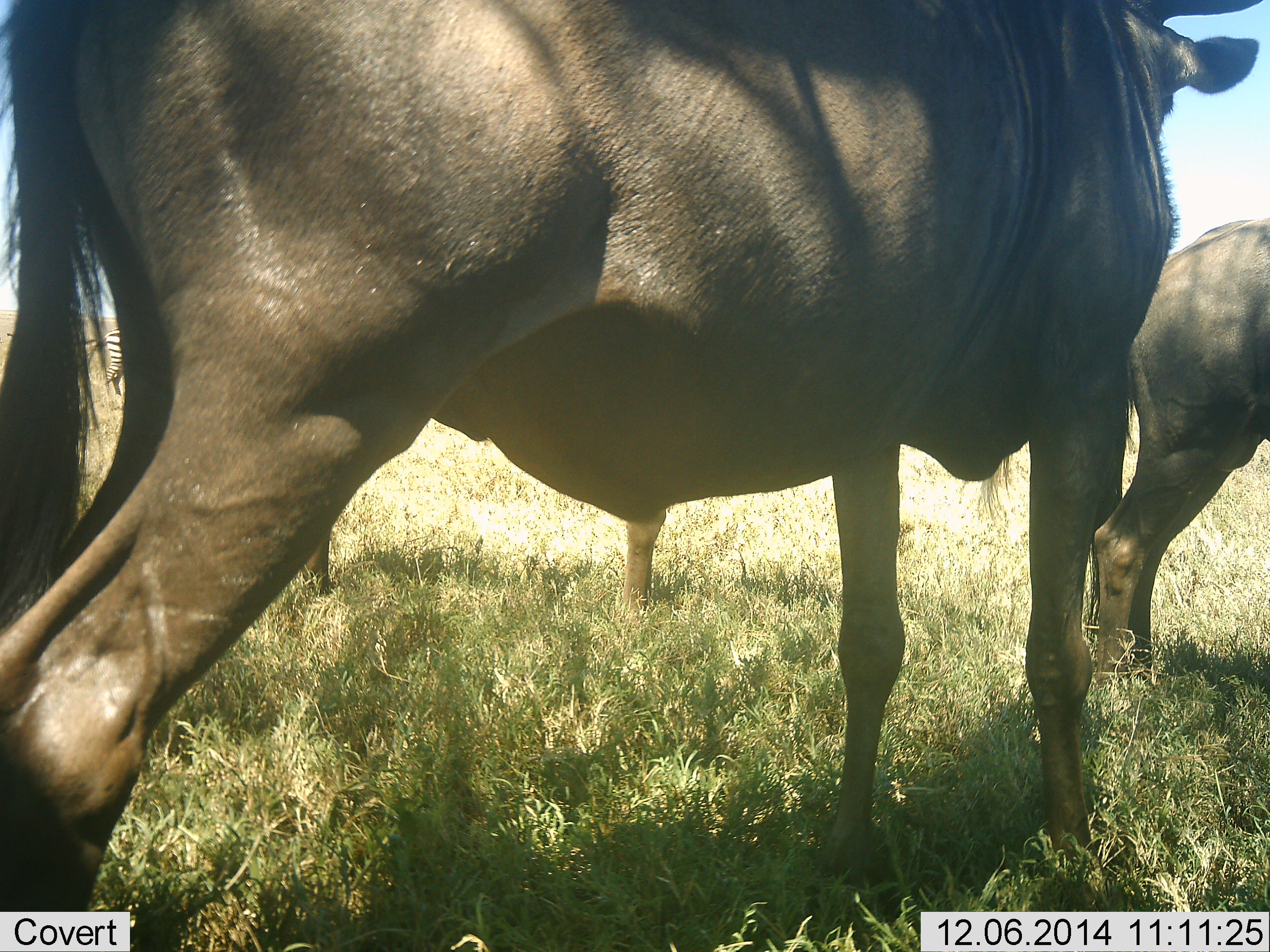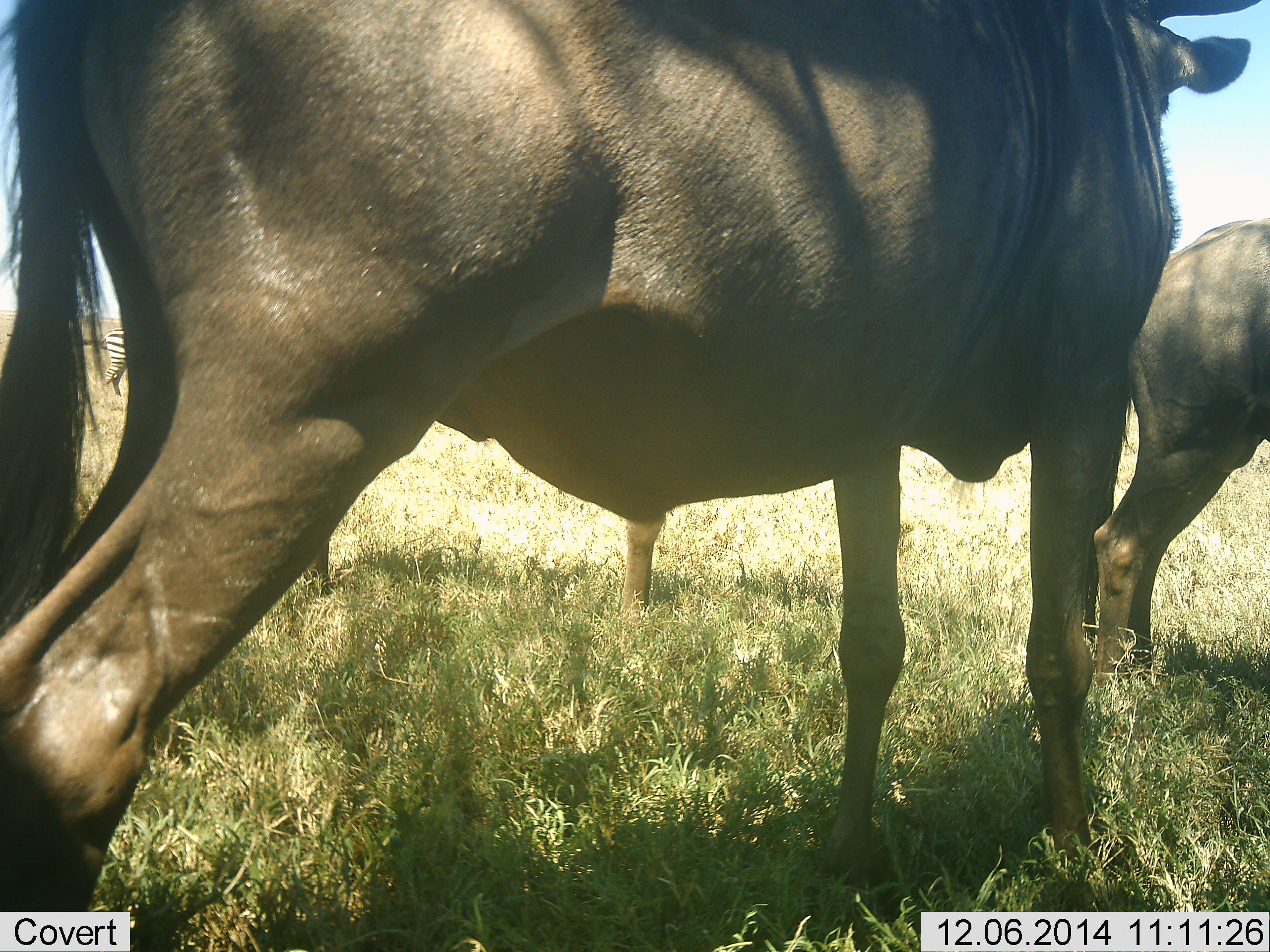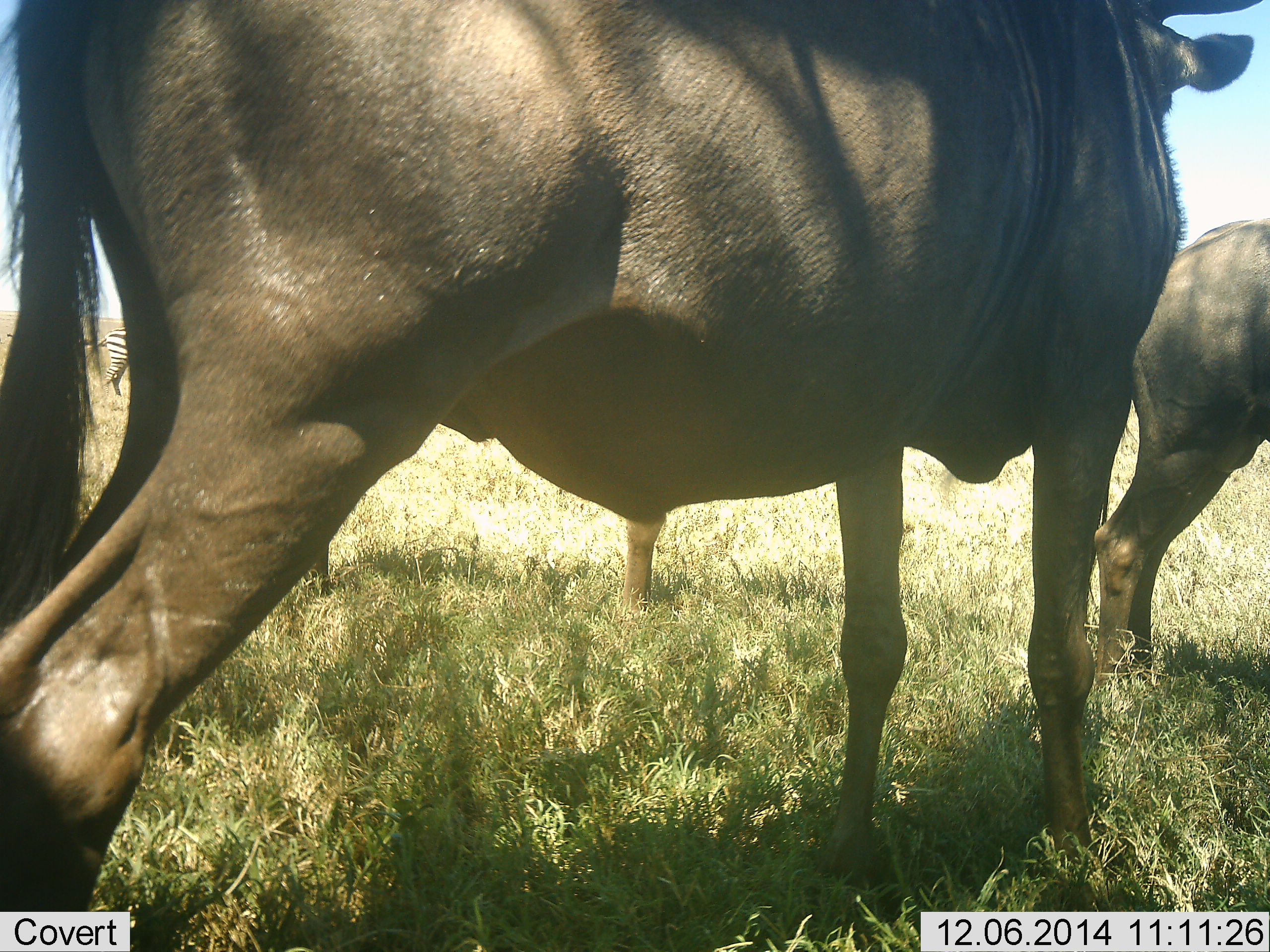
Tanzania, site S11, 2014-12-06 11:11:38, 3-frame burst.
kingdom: Animalia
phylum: Chordata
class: Mammalia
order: Artiodactyla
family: Bovidae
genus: Connochaetes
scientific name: Connochaetes taurinus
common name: blue wildebeest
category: wildebeest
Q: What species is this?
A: Wildebeest (blue wildebeest) (Connochaetes taurinus).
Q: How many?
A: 3.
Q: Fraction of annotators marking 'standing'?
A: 94%.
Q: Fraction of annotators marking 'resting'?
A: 0%.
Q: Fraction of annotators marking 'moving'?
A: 6%.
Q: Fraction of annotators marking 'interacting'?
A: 0%.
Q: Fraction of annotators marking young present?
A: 0%.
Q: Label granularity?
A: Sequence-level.